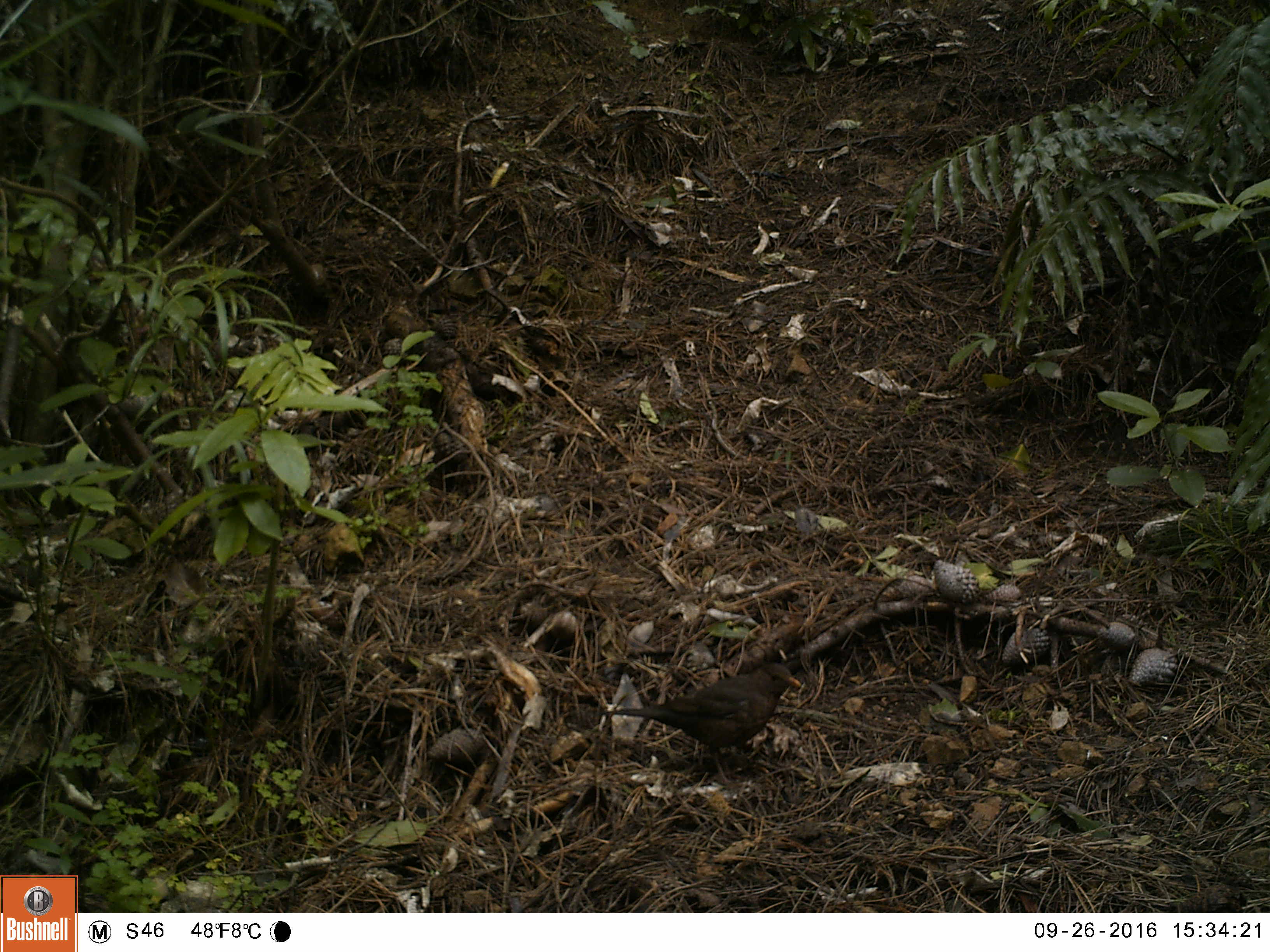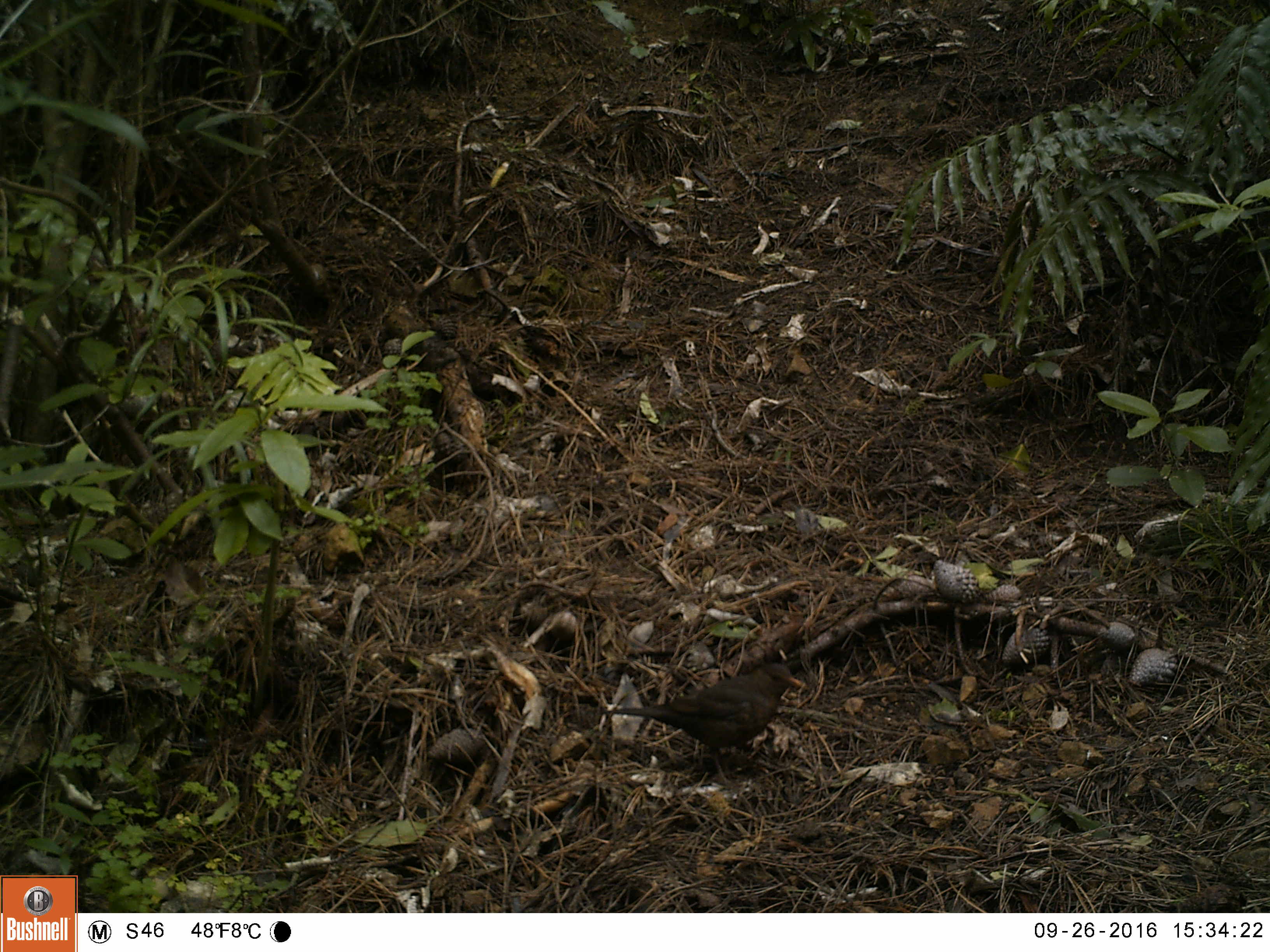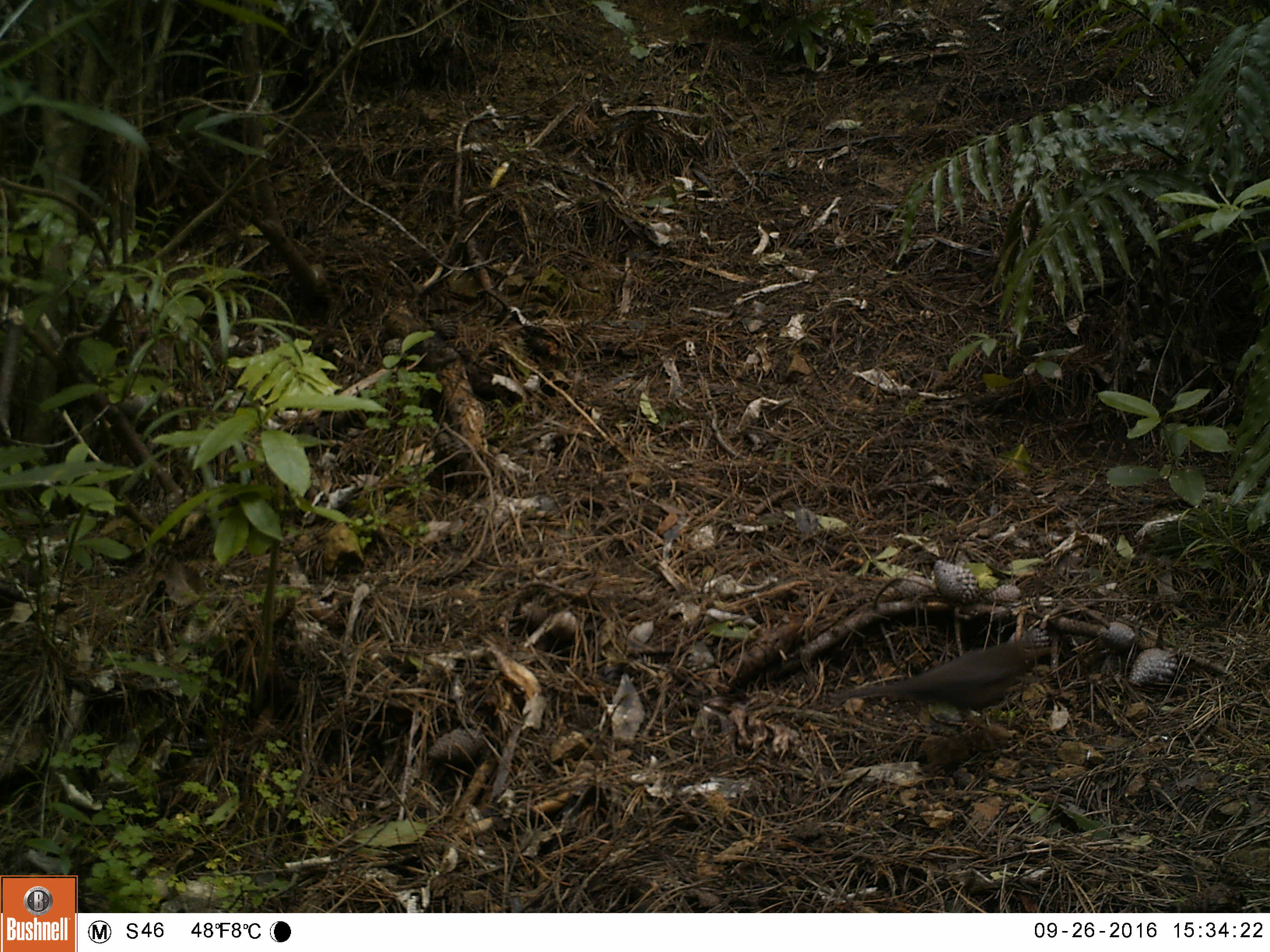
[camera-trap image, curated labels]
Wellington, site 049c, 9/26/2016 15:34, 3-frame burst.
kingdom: Animalia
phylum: Chordata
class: Aves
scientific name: Aves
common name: bird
Bird (Aves).